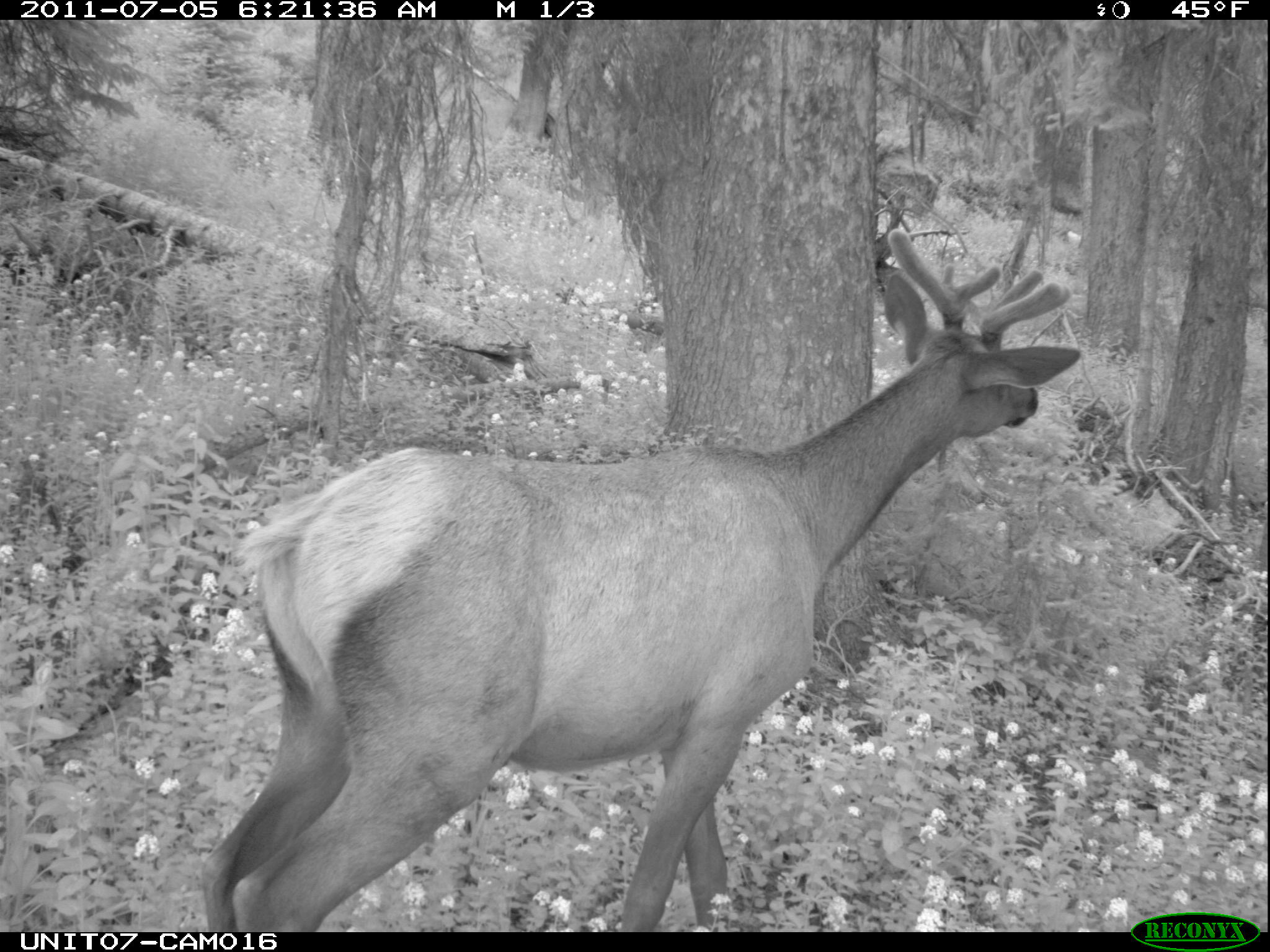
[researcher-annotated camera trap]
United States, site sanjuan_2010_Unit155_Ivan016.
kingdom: Animalia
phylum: Chordata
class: Mammalia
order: Artiodactyla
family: Cervidae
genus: Cervus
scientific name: Cervus elaphus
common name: red deer